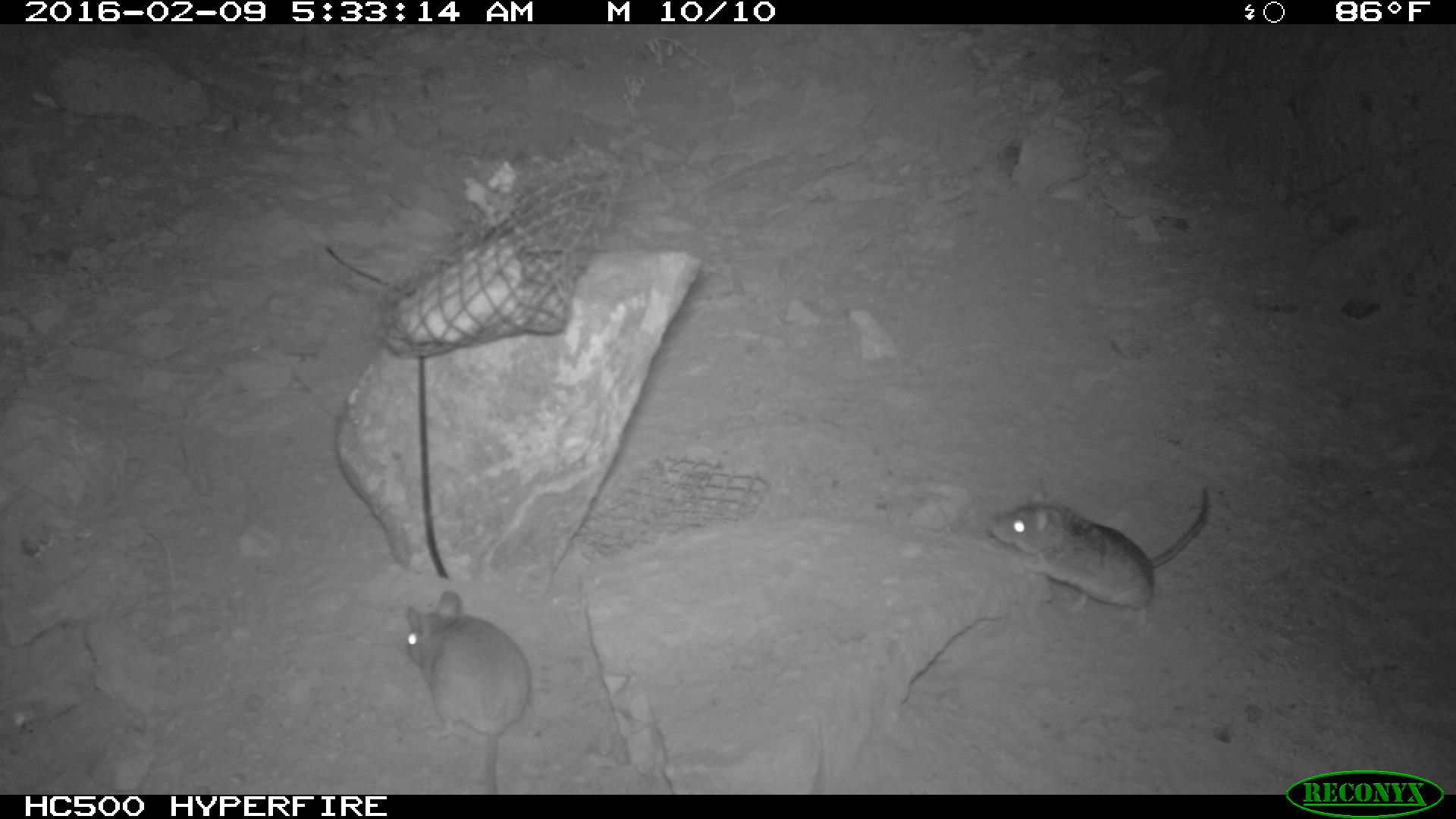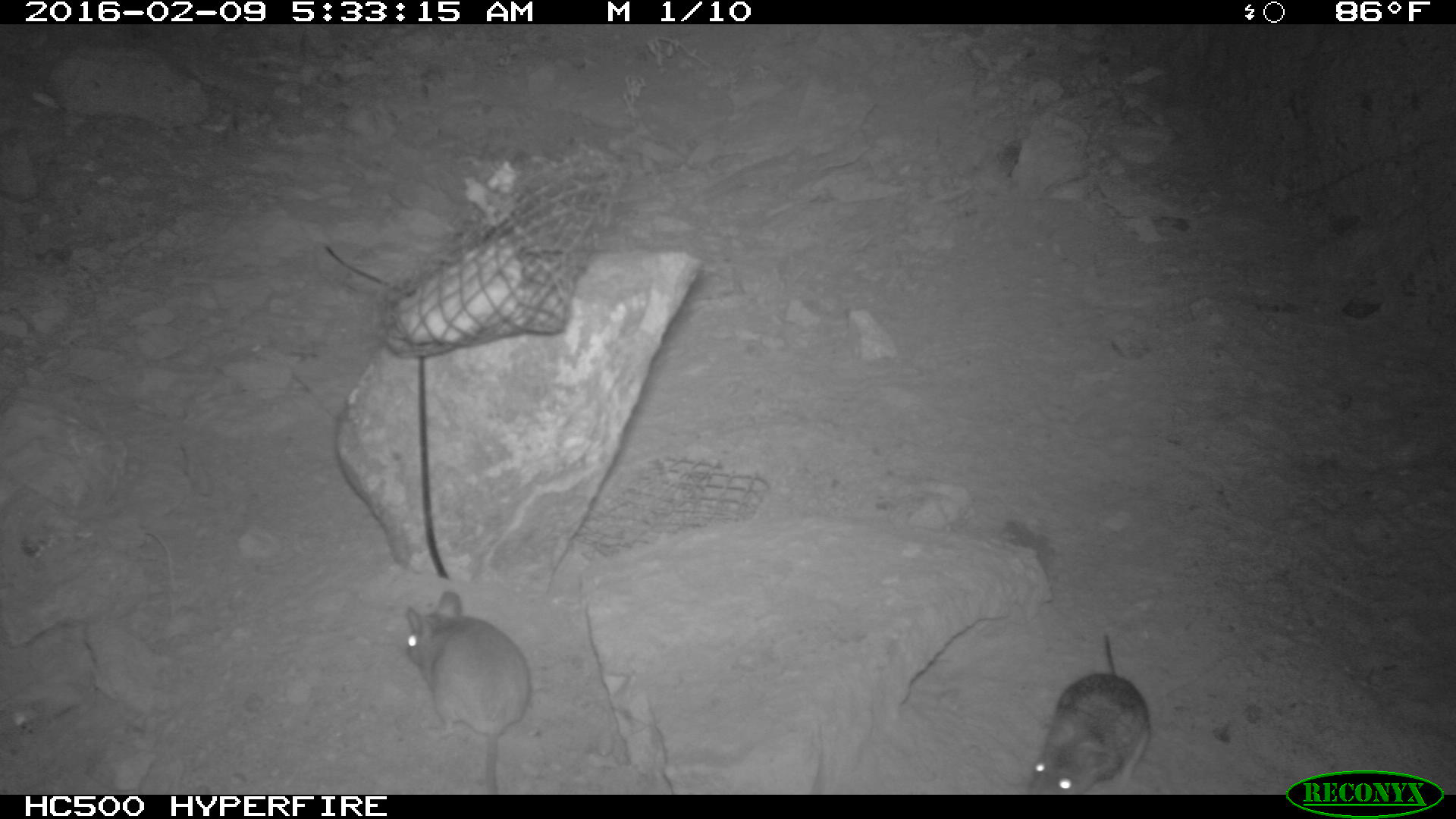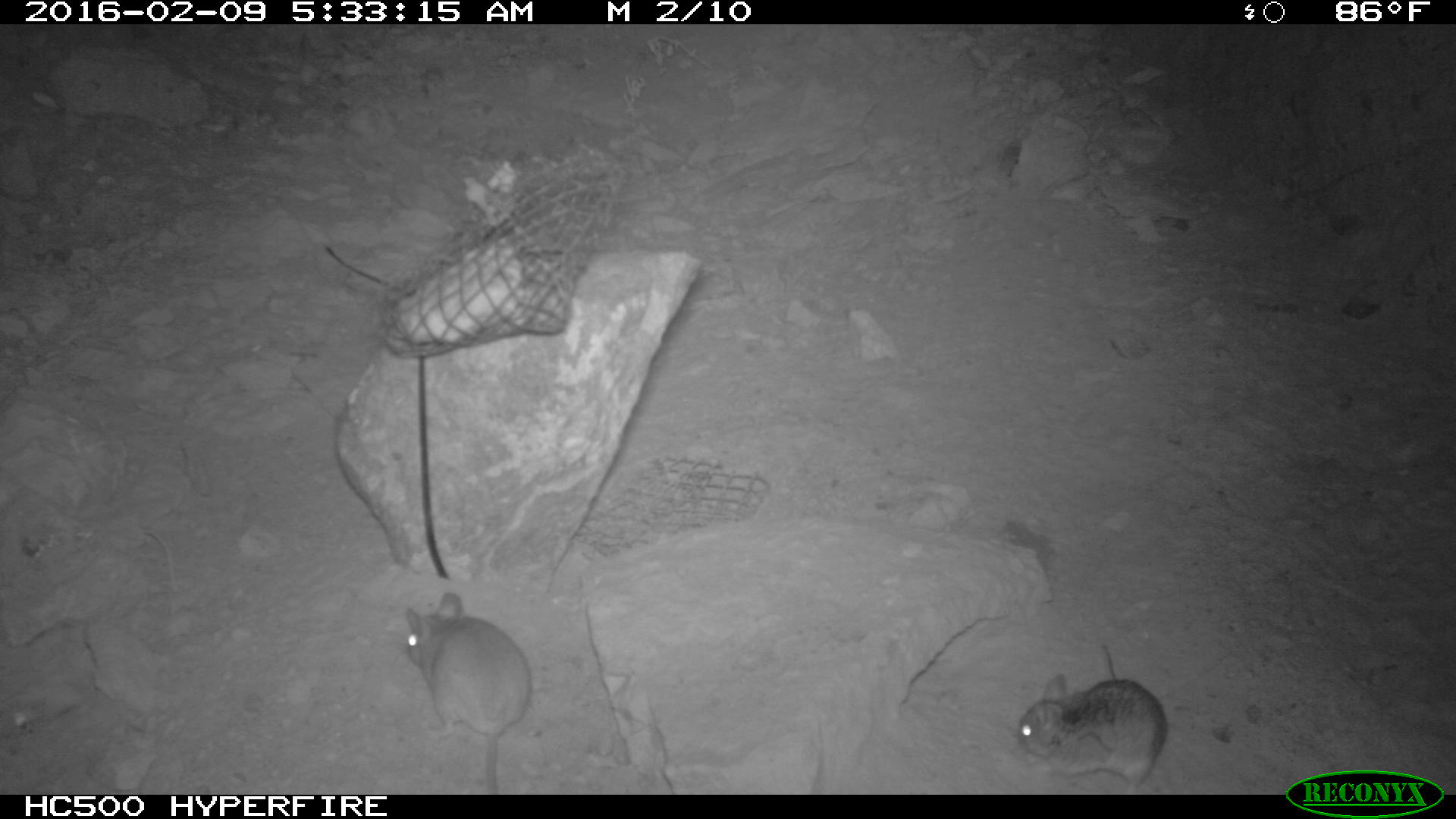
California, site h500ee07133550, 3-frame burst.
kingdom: Animalia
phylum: Chordata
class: Mammalia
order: Rodentia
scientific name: Rodentia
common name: rodent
Rodent (Rodentia).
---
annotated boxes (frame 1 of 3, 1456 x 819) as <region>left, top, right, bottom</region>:
rodent: <region>987, 485, 1213, 637</region>; <region>404, 589, 532, 795</region>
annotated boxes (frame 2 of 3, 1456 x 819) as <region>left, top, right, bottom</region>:
rodent: <region>403, 588, 529, 795</region>; <region>1019, 634, 1151, 794</region>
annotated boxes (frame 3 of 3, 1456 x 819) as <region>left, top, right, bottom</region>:
rodent: <region>406, 592, 531, 795</region>; <region>1020, 645, 1167, 794</region>